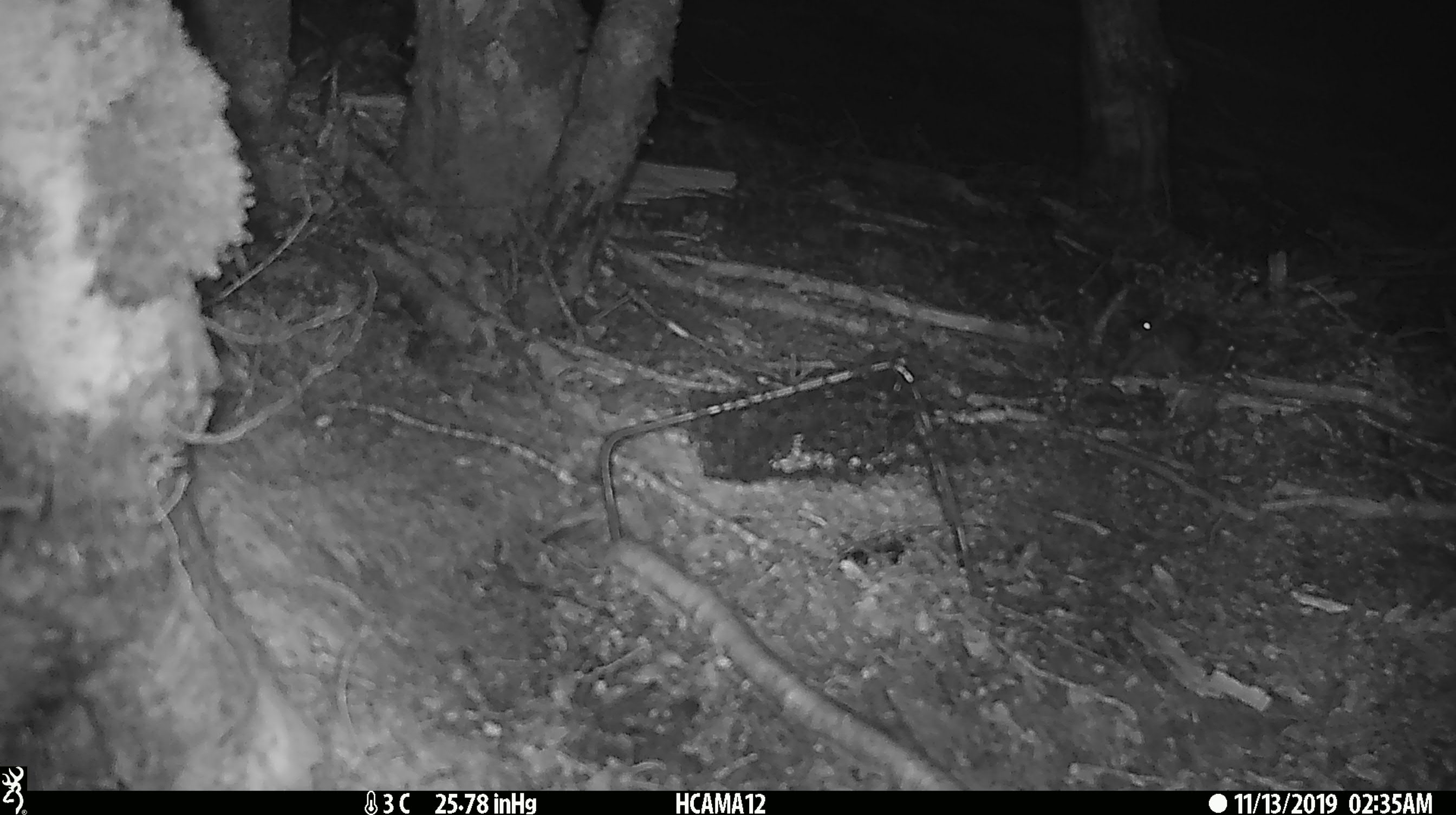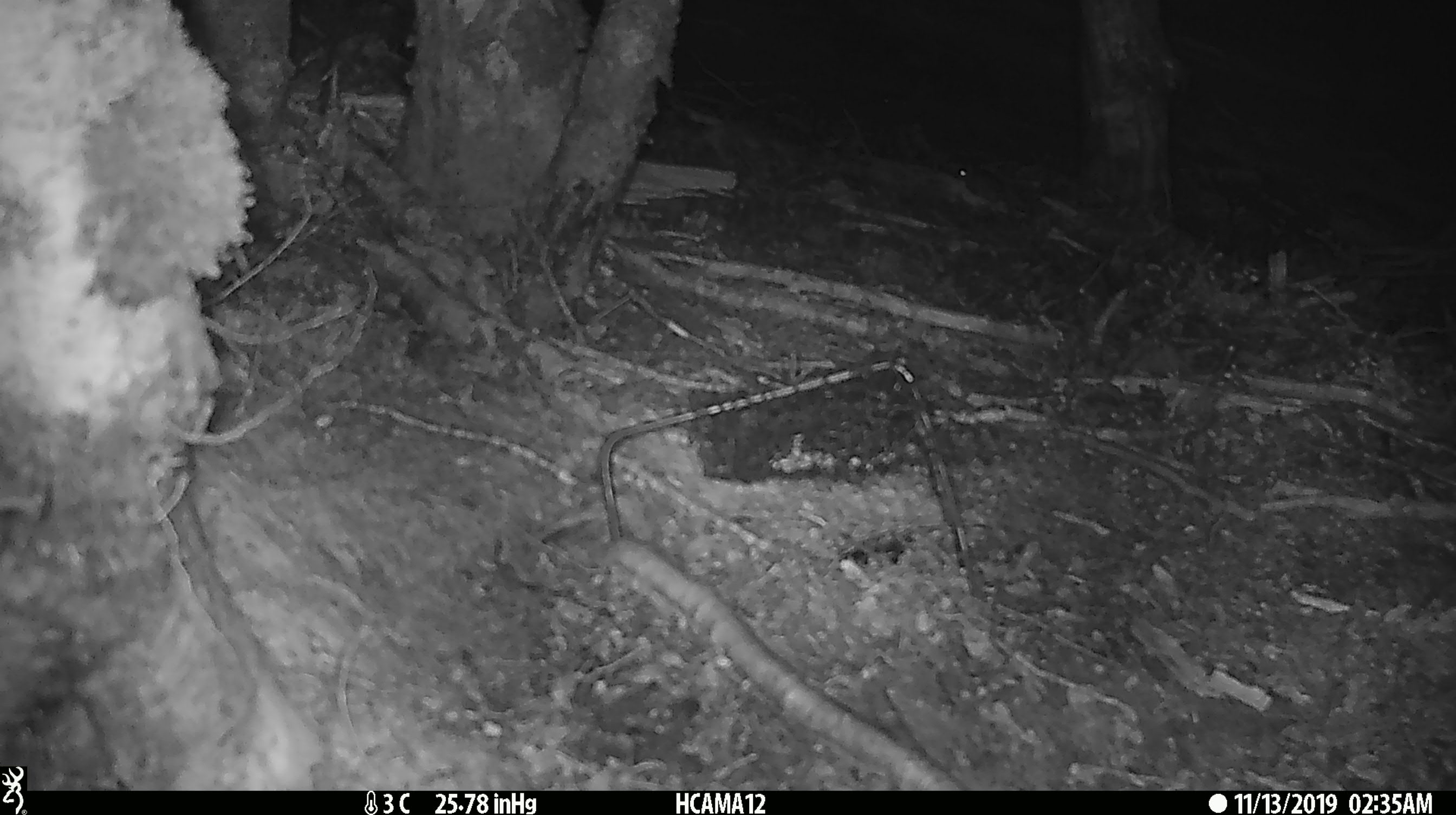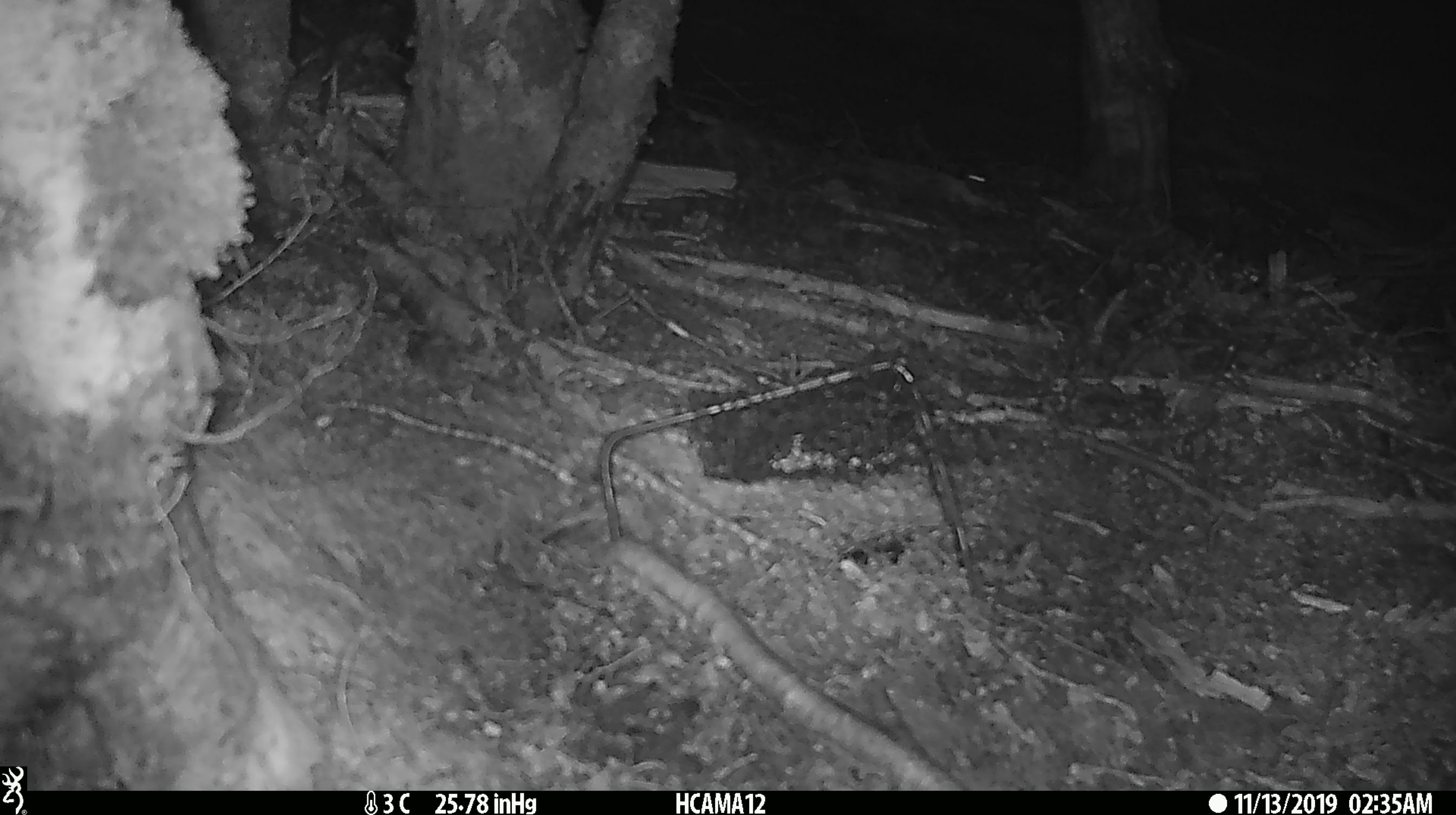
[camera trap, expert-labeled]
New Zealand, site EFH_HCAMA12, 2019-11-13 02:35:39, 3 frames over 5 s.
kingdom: Animalia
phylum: Chordata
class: Mammalia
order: Rodentia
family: Muridae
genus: Mus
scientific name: Mus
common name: mouse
Mouse (Mus).